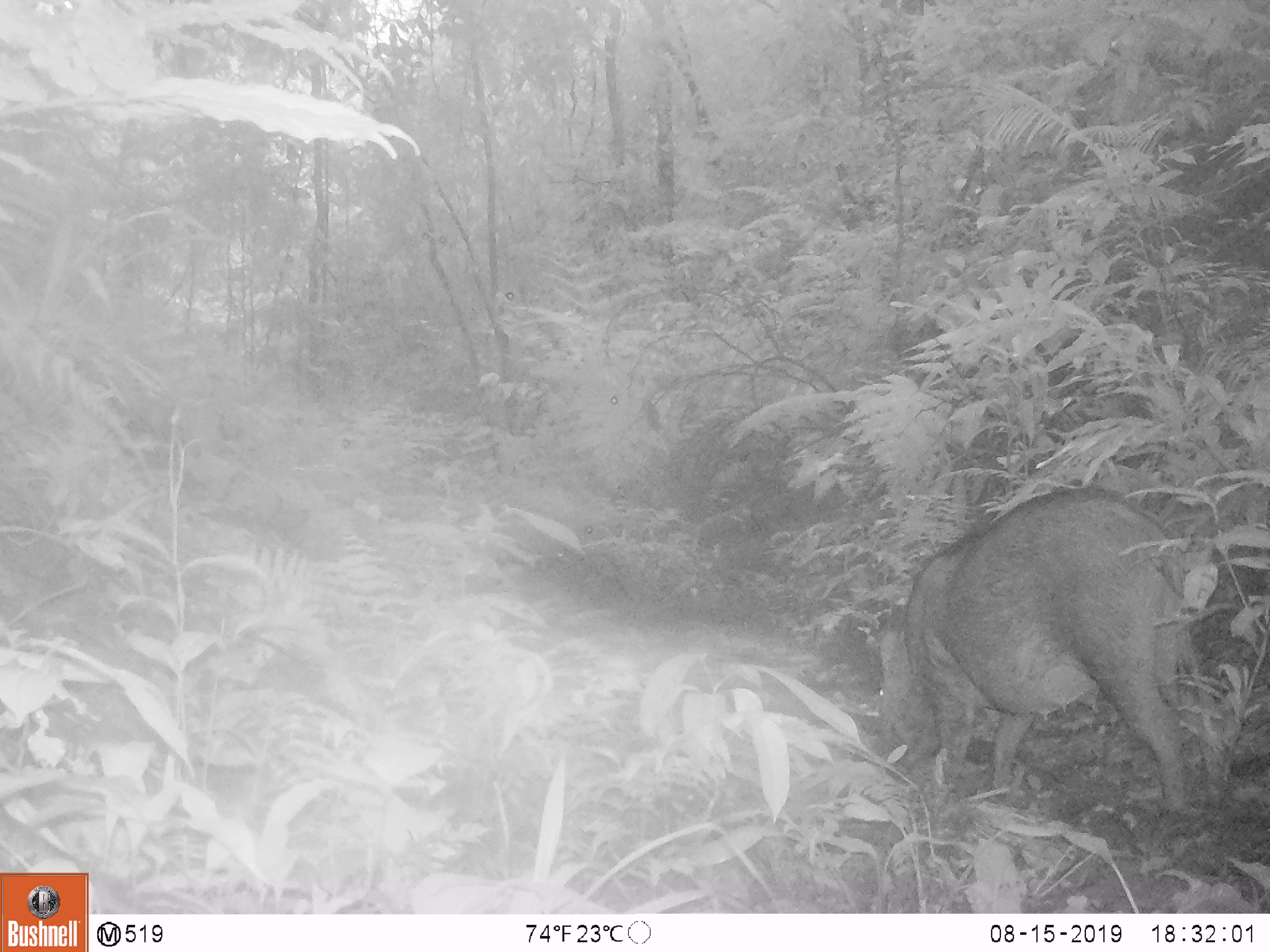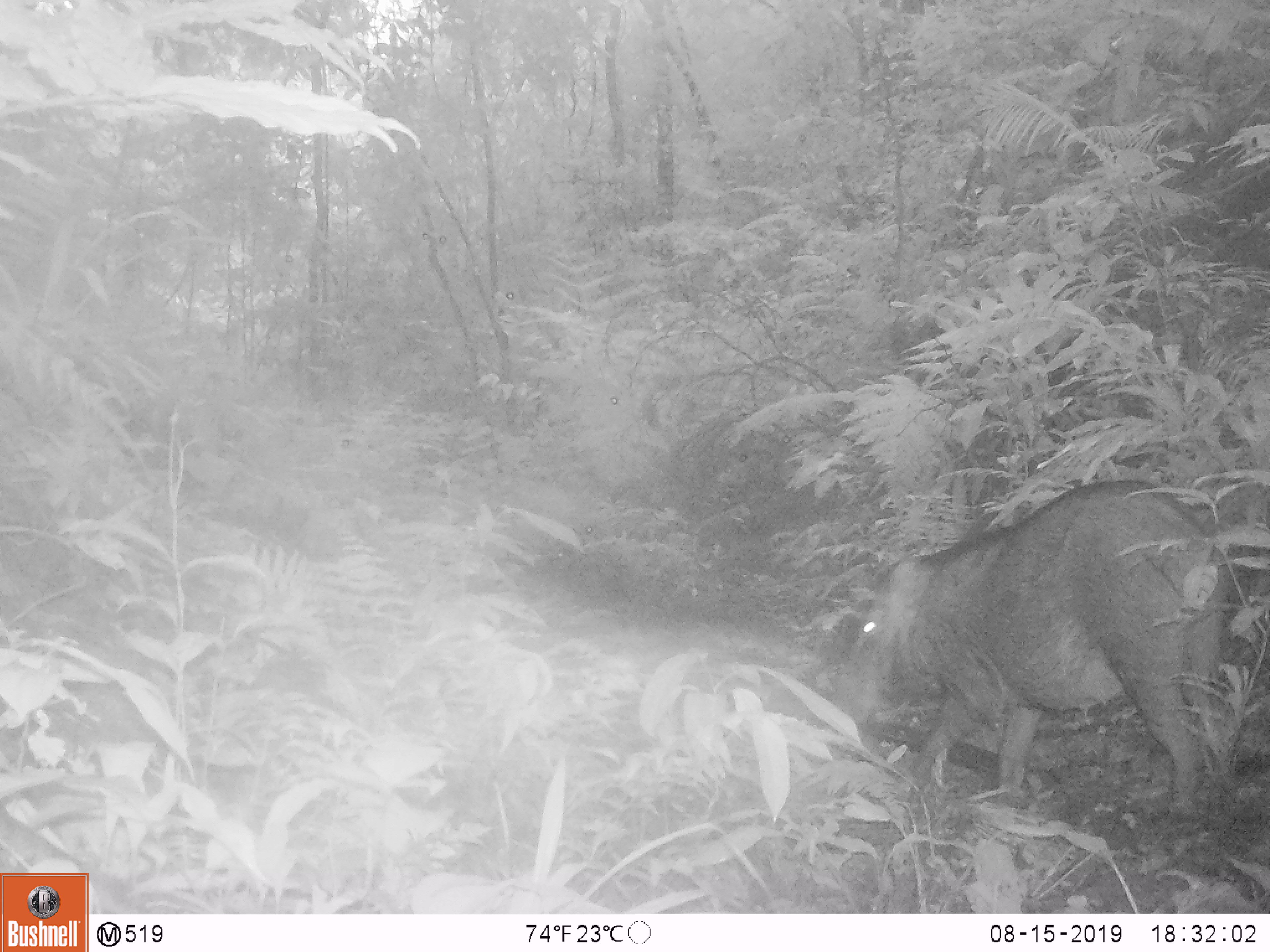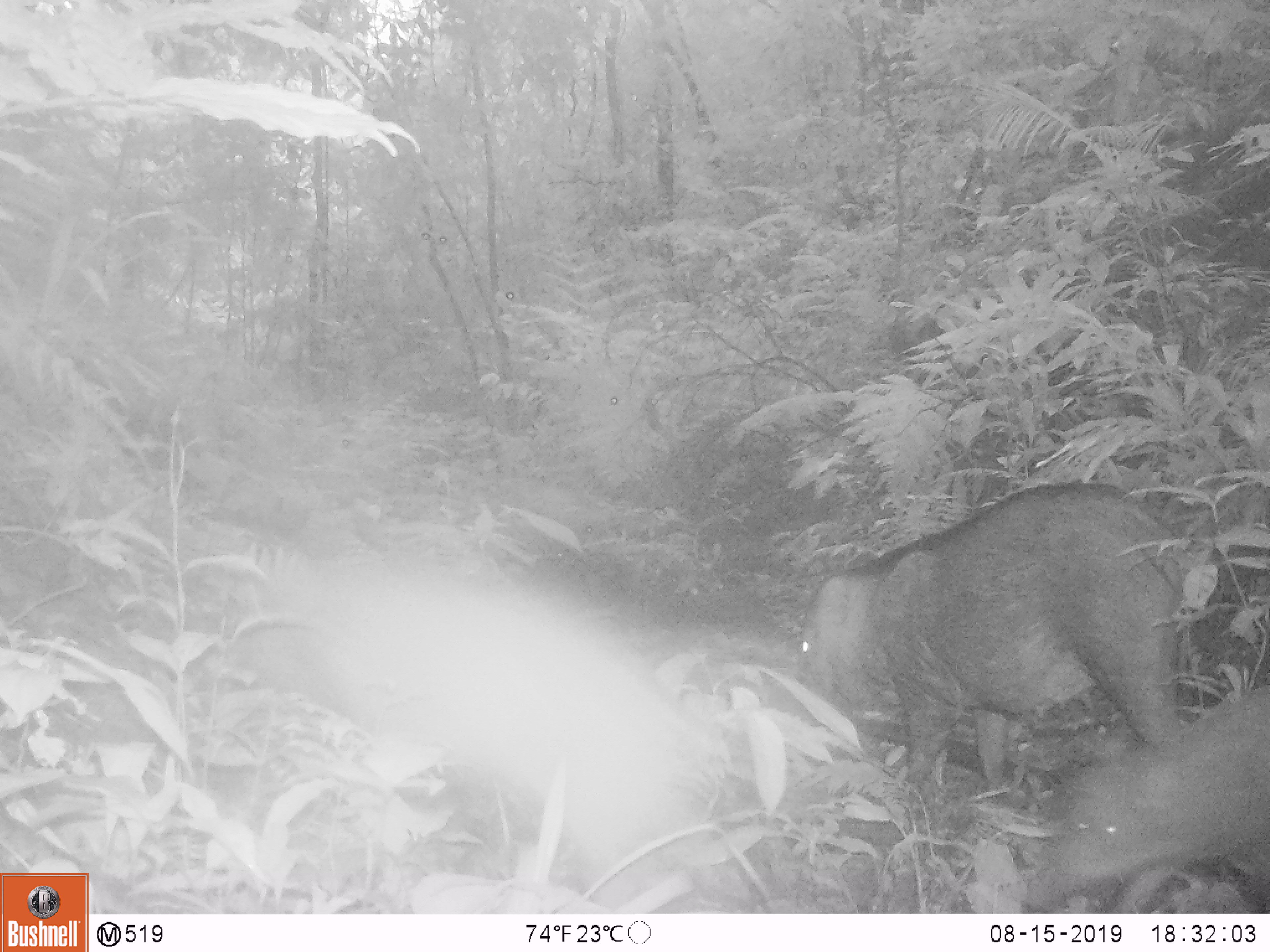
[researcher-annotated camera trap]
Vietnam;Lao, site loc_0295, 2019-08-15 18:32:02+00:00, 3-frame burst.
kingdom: Animalia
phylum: Chordata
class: Mammalia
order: Artiodactyla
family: Suidae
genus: Sus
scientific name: Sus scrofa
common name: eurasian wild pig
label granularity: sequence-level